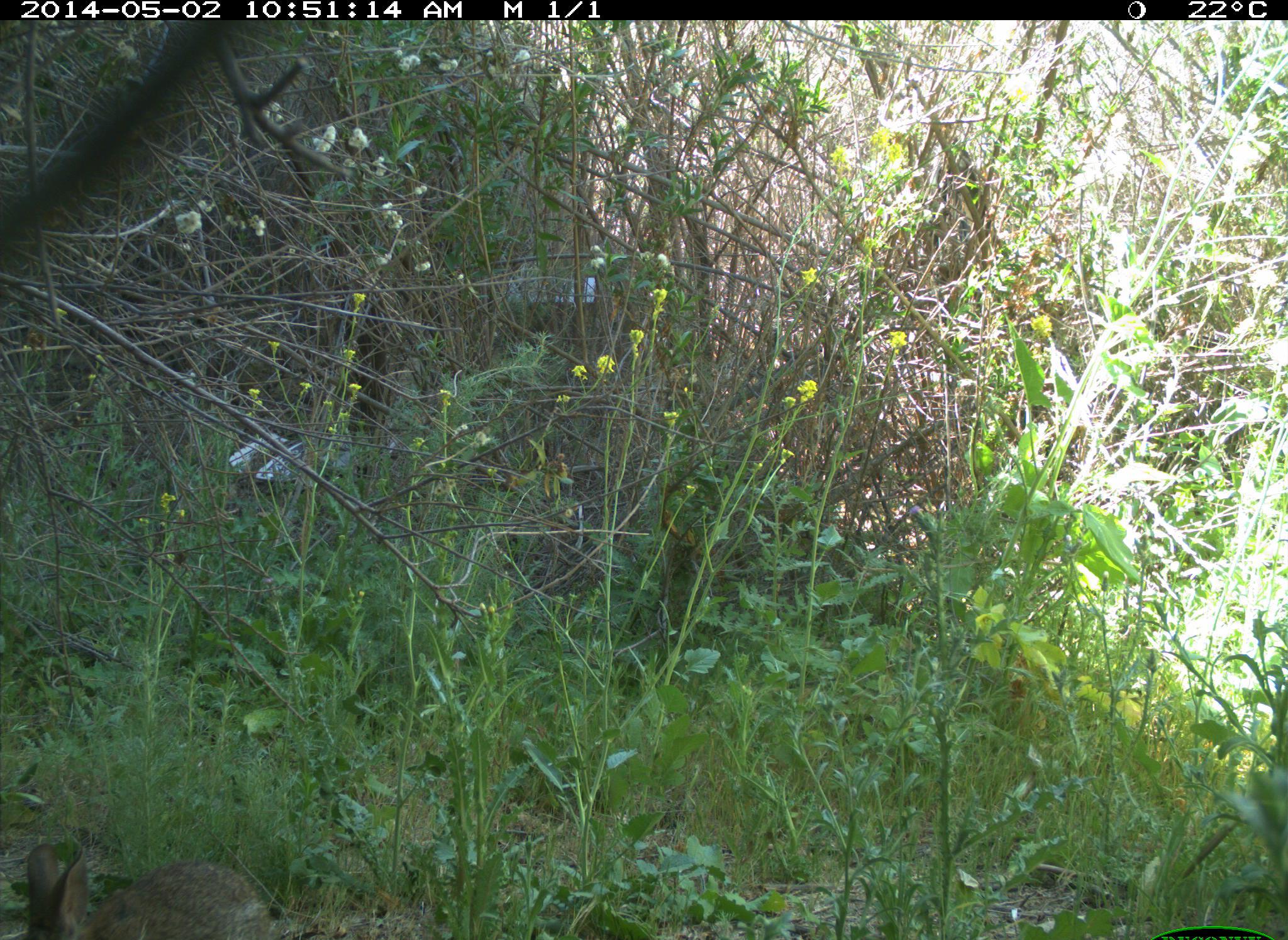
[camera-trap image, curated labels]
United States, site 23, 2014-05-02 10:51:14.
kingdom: Animalia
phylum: Chordata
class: Mammalia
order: Lagomorpha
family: Leporidae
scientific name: Leporidae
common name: rabbits and hares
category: rabbit